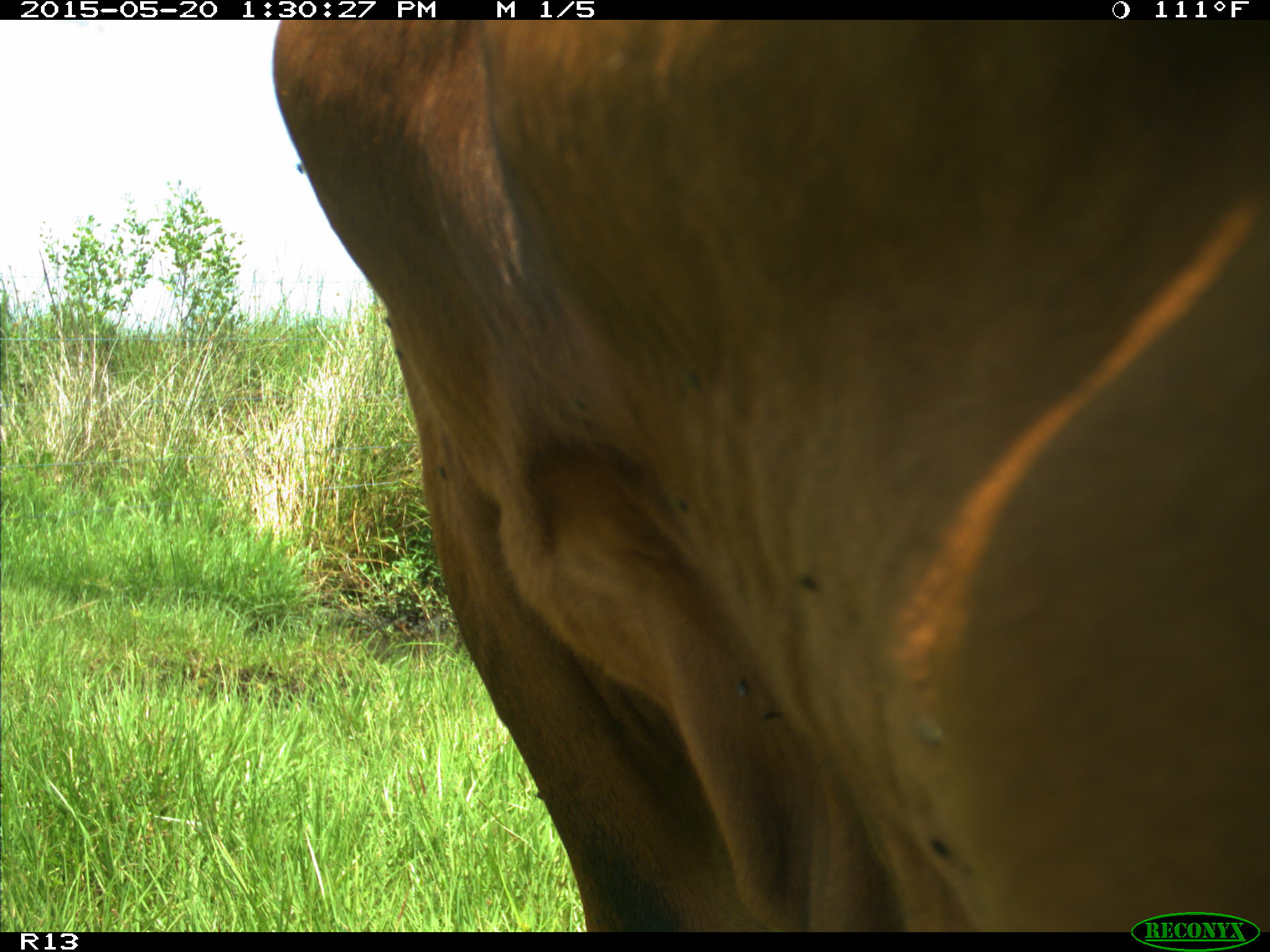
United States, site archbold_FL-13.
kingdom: Animalia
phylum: Chordata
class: Mammalia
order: Artiodactyla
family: Bovidae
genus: Bos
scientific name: Bos taurus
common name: domestic cow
Bos taurus (domestic cow).